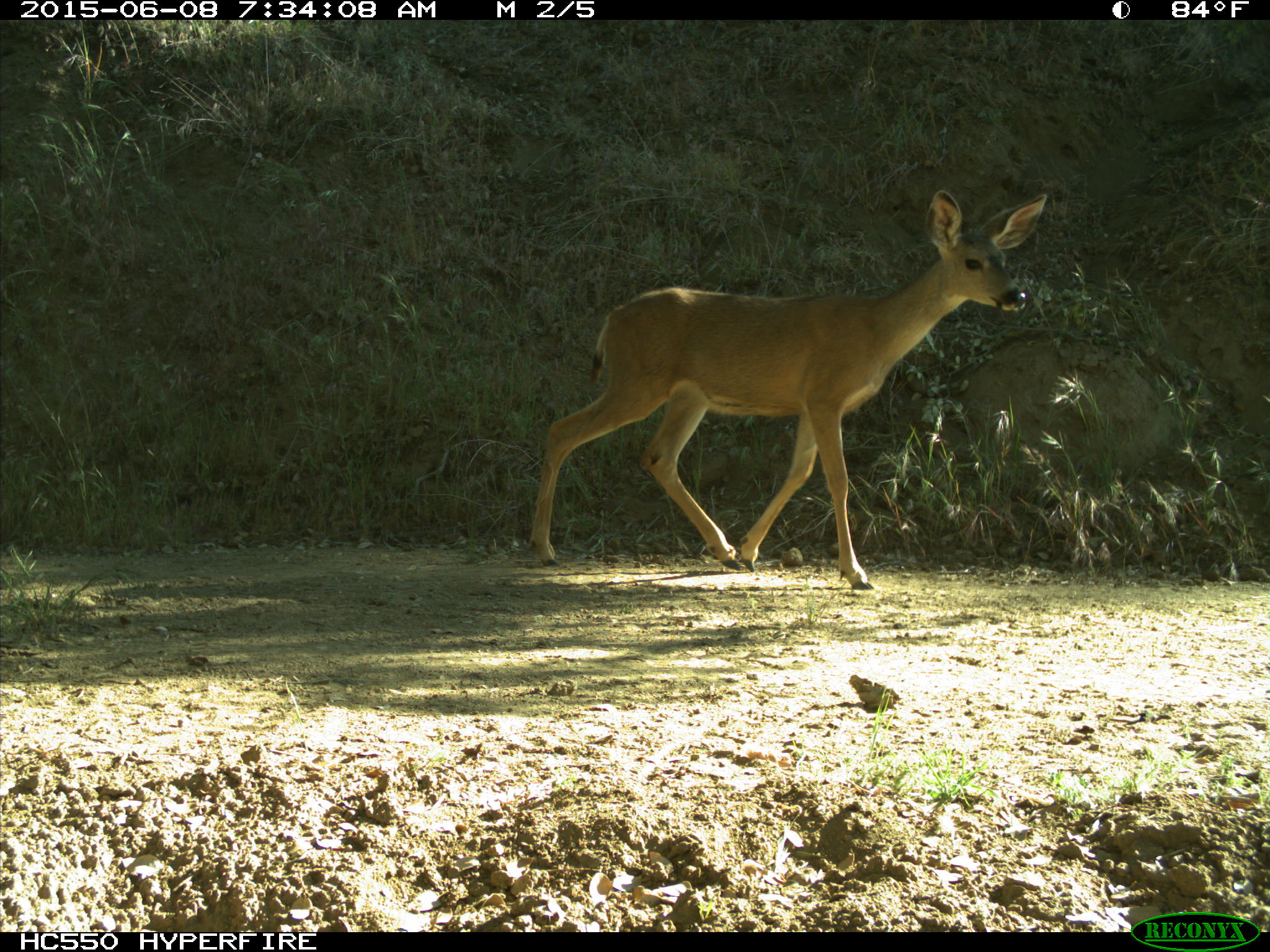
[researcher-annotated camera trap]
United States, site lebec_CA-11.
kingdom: Animalia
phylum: Chordata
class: Mammalia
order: Artiodactyla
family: Cervidae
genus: Odocoileus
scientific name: Odocoileus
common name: deer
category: unidentified deer